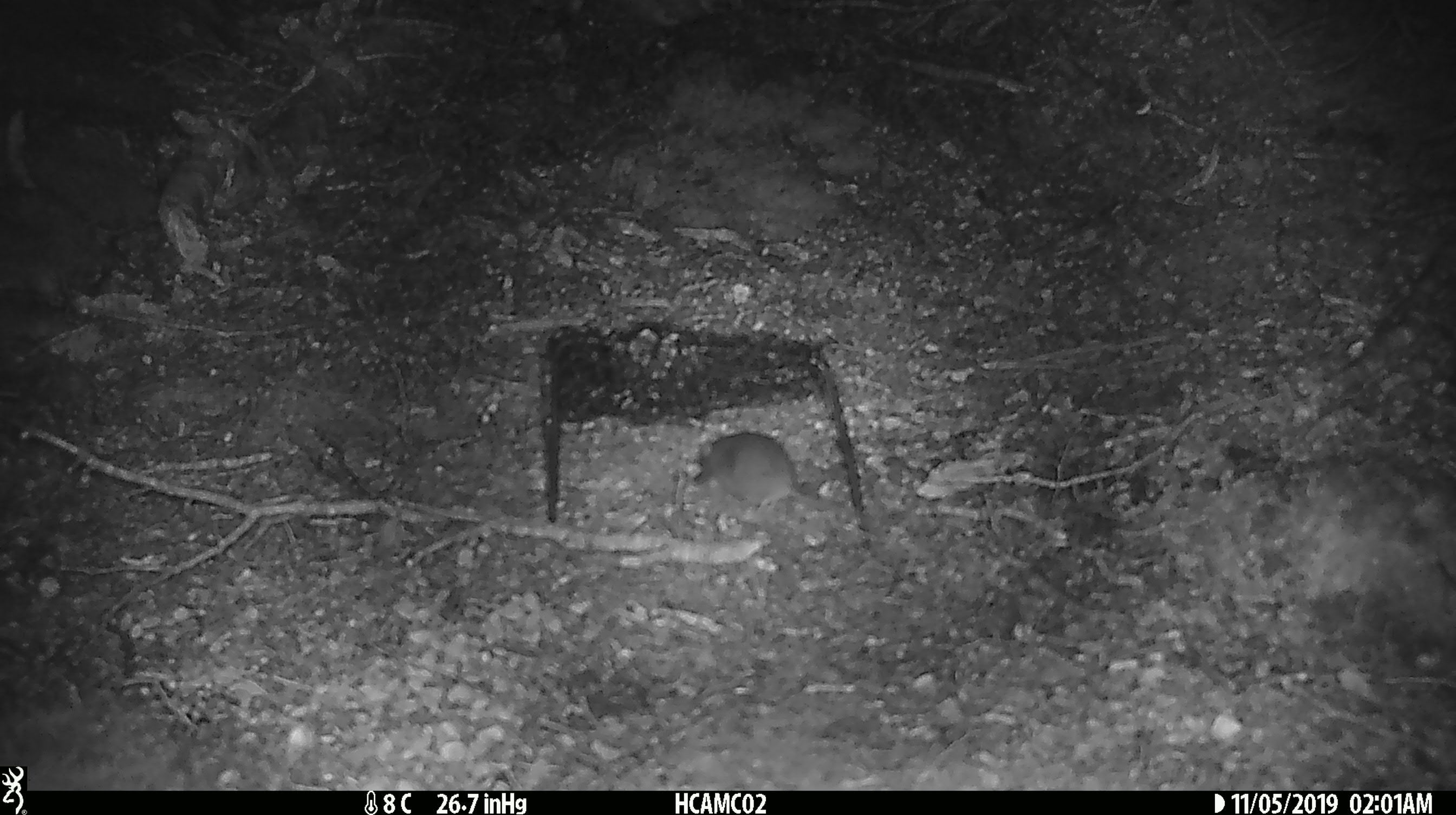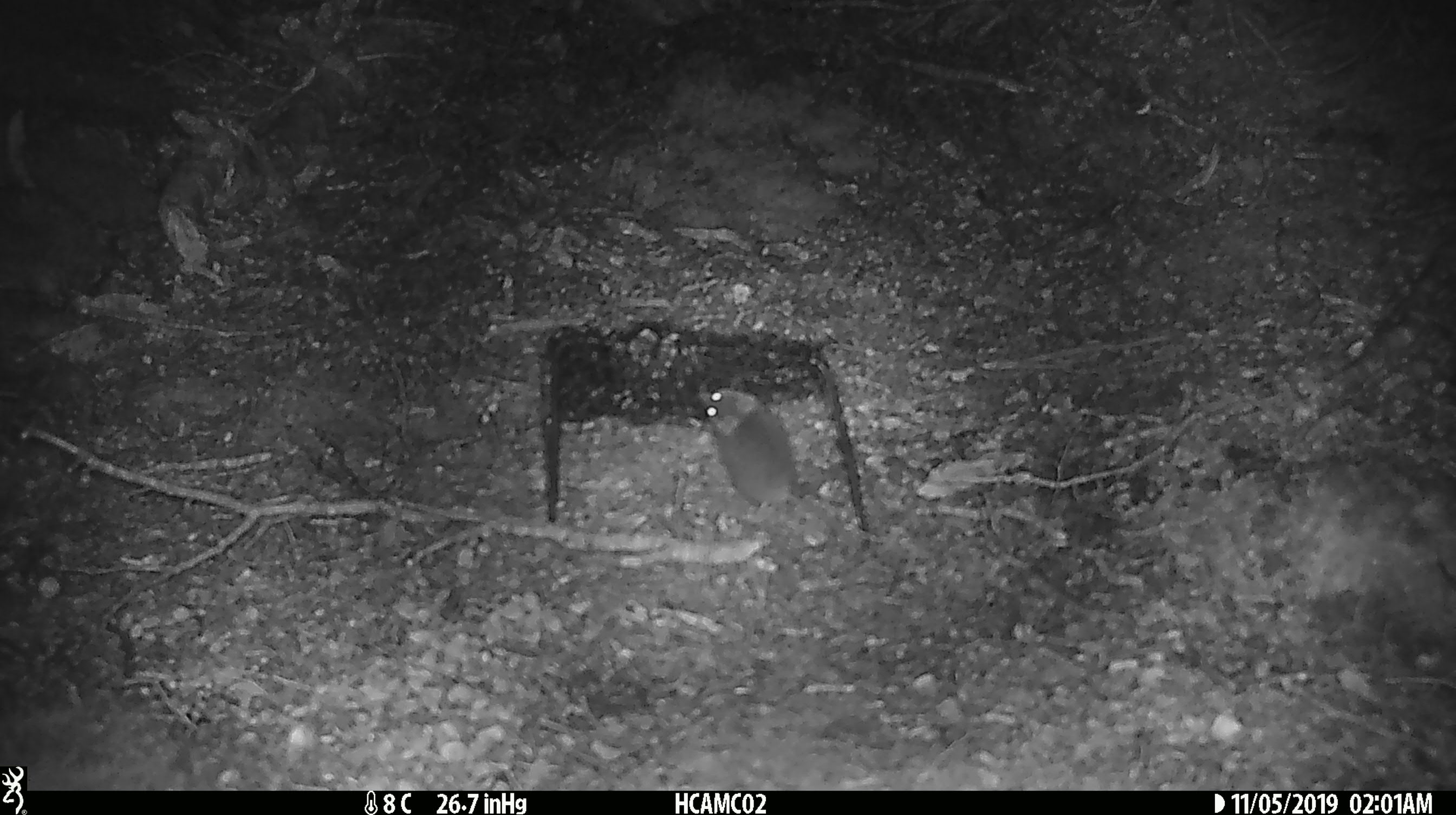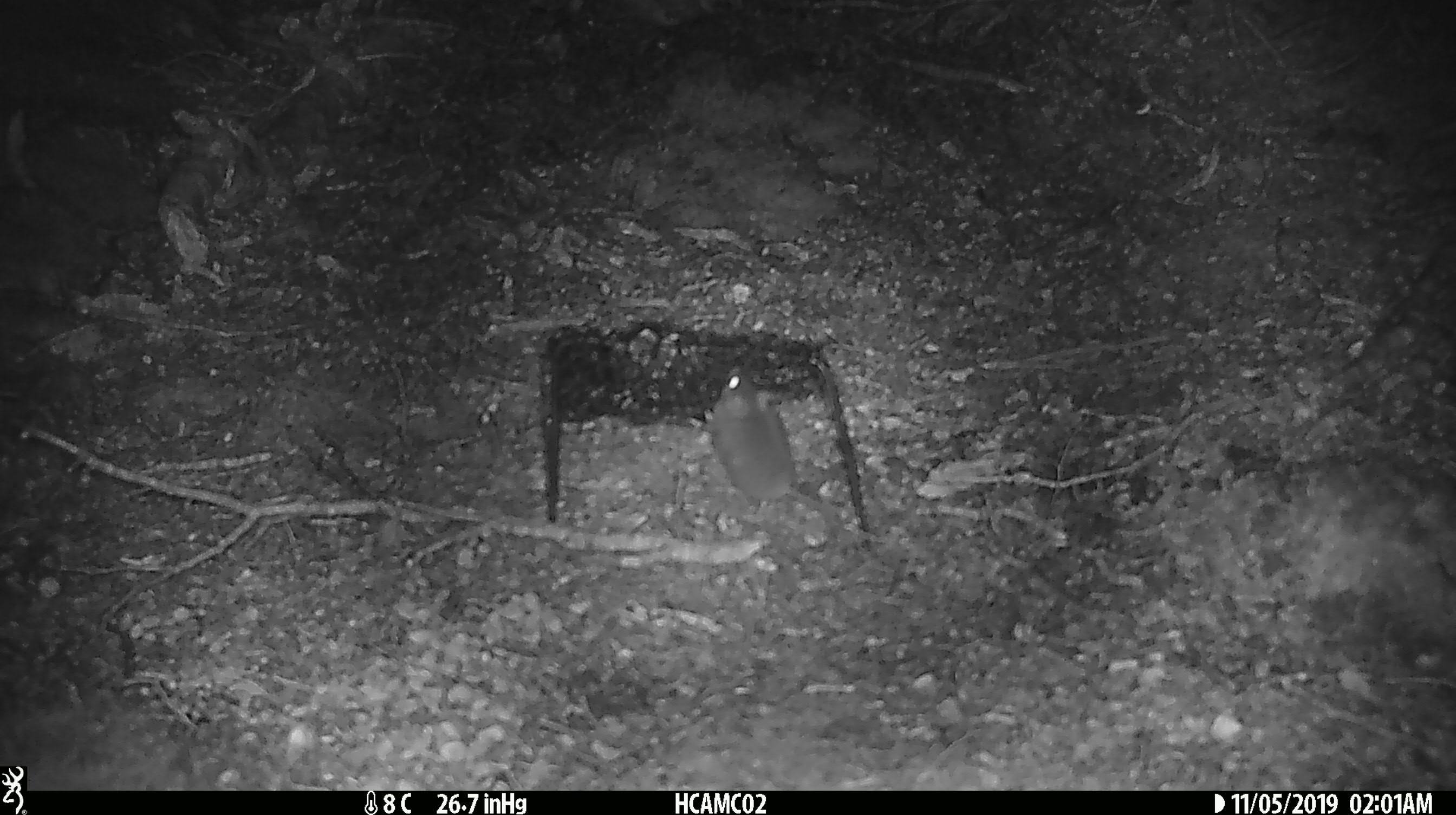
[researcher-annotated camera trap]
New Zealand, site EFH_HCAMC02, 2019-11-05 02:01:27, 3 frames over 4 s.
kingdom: Animalia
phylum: Chordata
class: Mammalia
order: Rodentia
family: Muridae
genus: Mus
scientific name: Mus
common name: mouse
Mouse (Mus).